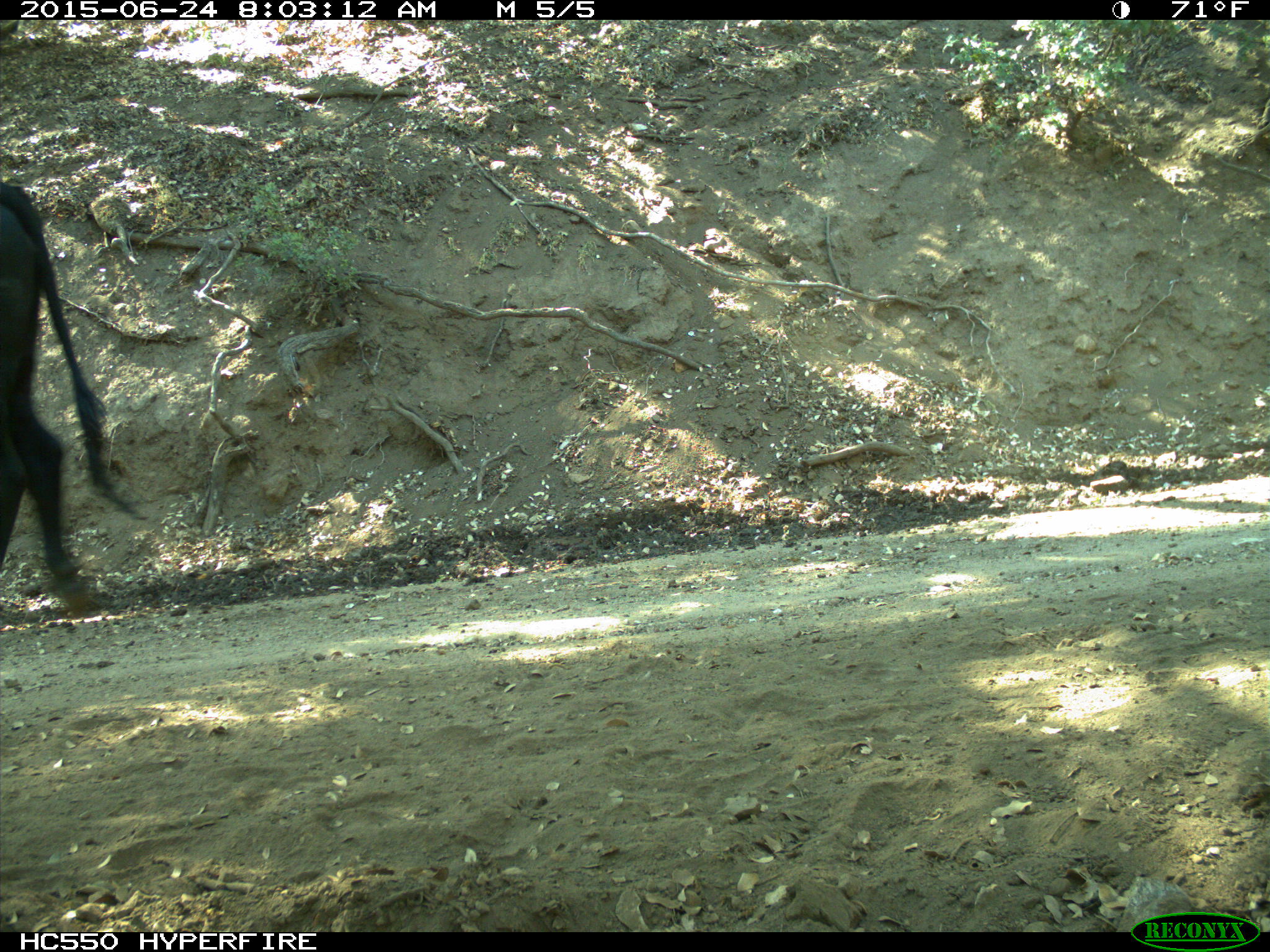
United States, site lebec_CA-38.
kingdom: Animalia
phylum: Chordata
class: Mammalia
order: Artiodactyla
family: Bovidae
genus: Bos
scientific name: Bos taurus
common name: domestic cow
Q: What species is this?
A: Bos taurus (domestic cow).